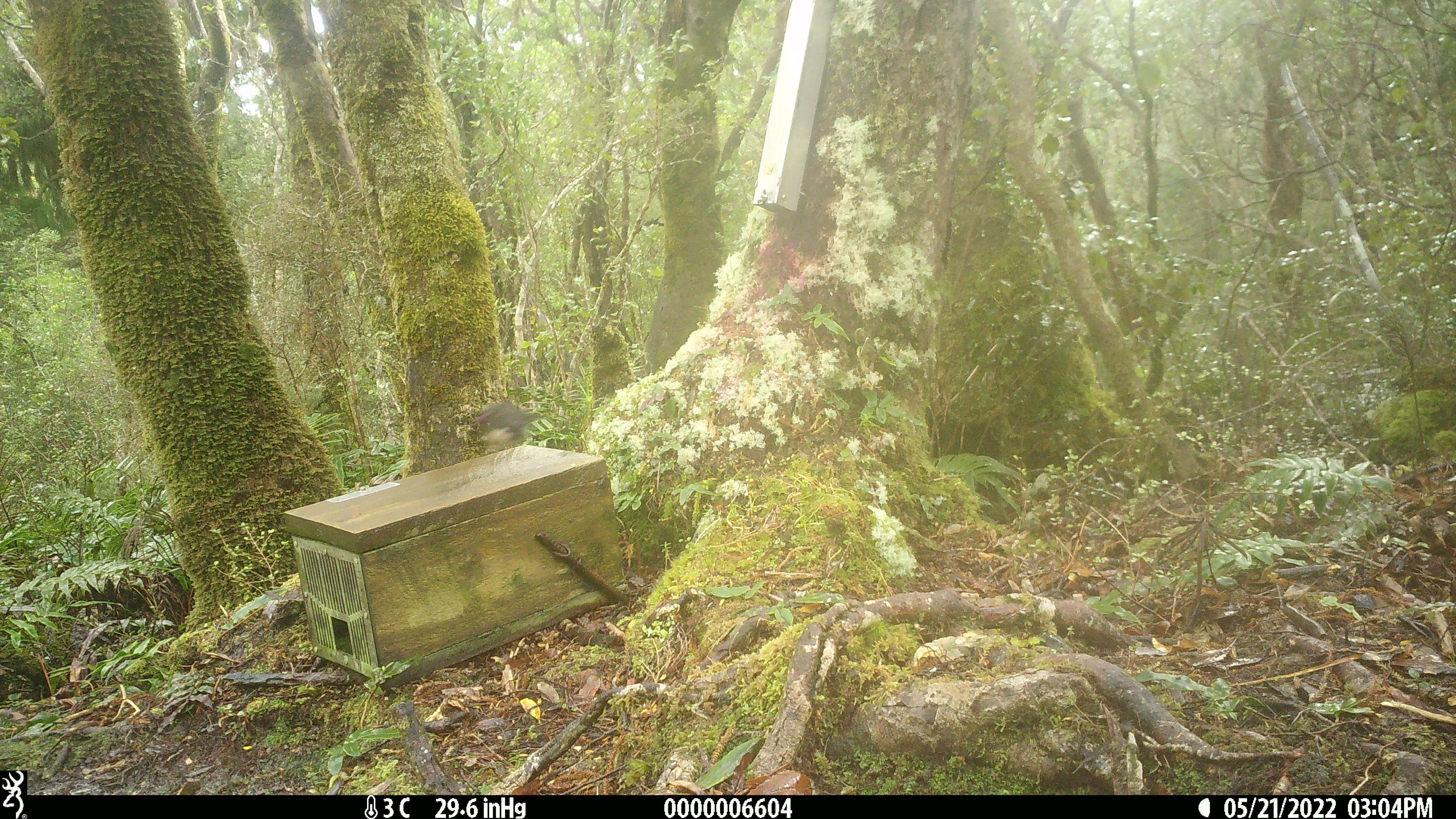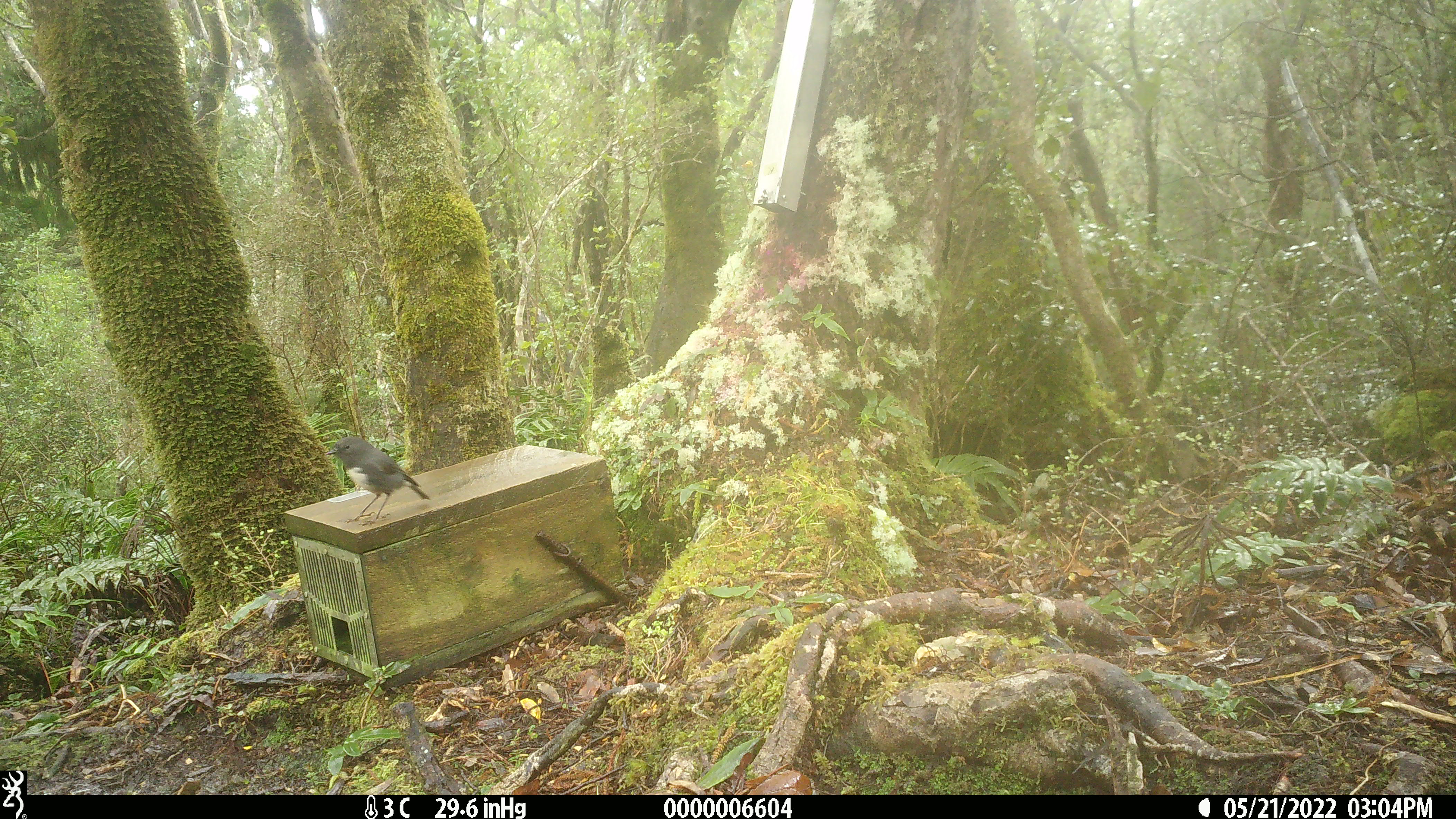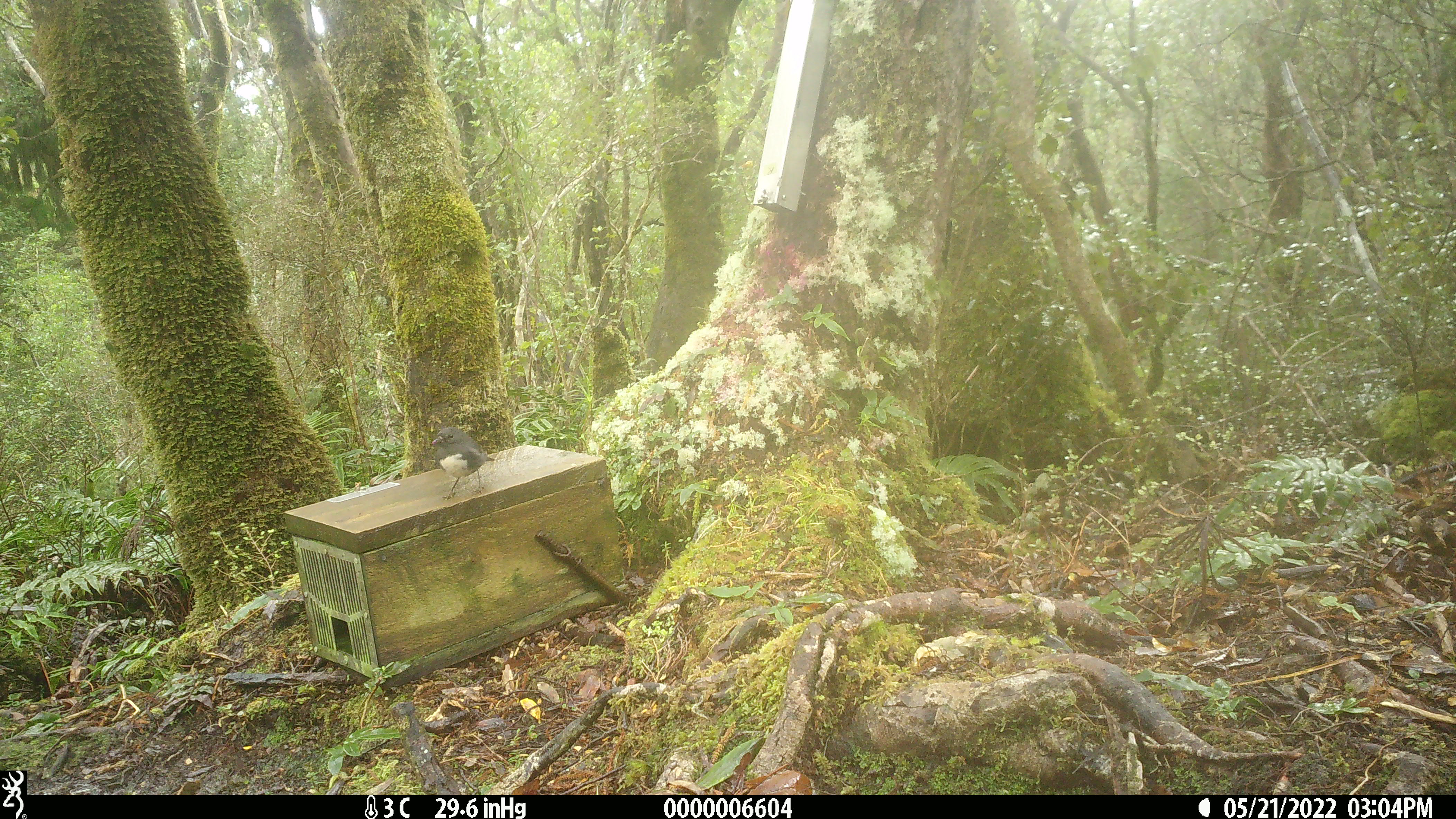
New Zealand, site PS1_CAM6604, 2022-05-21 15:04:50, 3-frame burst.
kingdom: Animalia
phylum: Chordata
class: Aves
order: Passeriformes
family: Petroicidae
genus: Petroica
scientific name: Petroica australis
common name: new zealand robin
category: robin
Robin (new zealand robin) (Petroica australis).